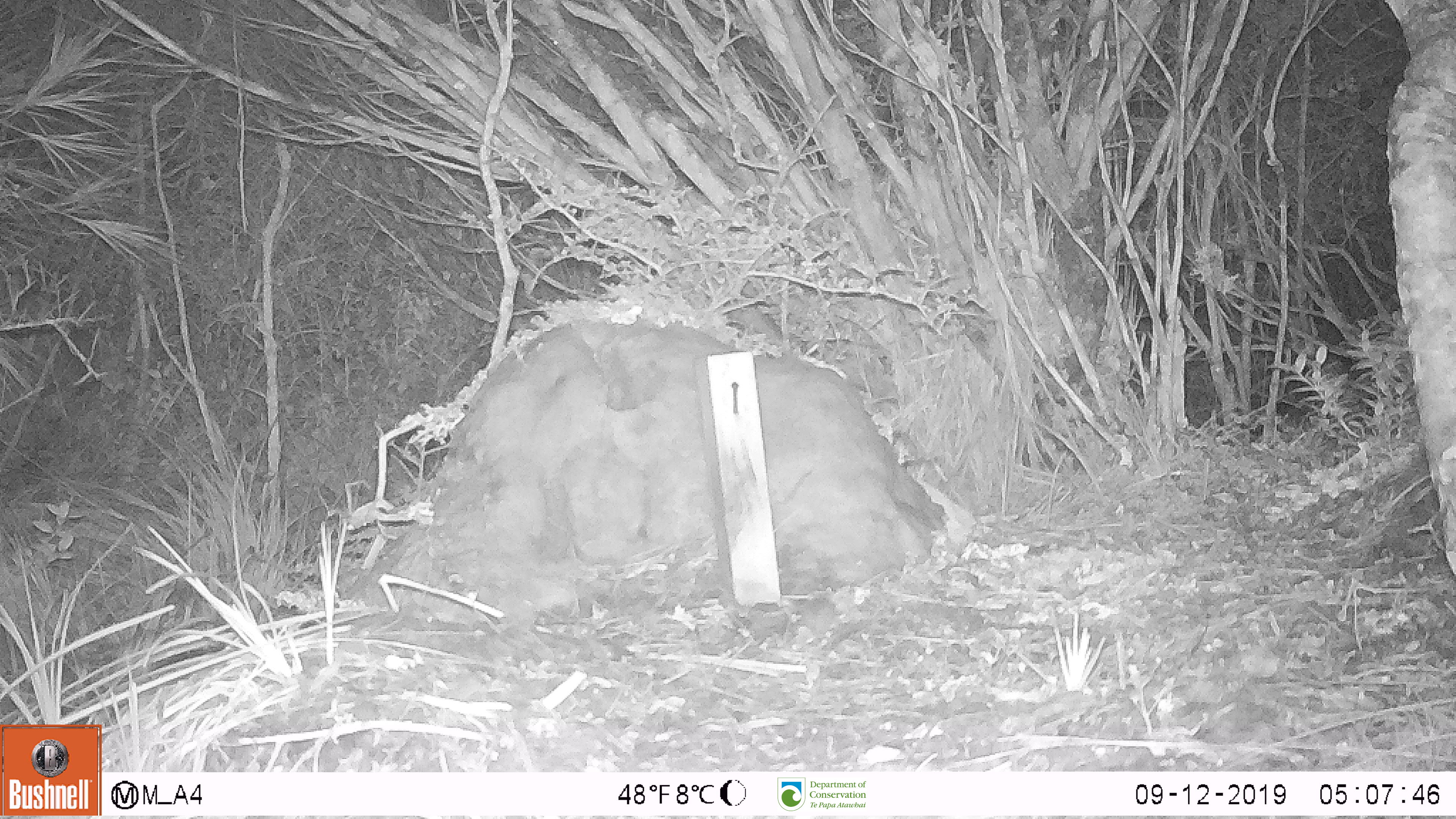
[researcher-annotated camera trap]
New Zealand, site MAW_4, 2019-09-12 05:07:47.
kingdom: Animalia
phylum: Chordata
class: Mammalia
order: Rodentia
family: Muridae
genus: Mus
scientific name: Mus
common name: mouse